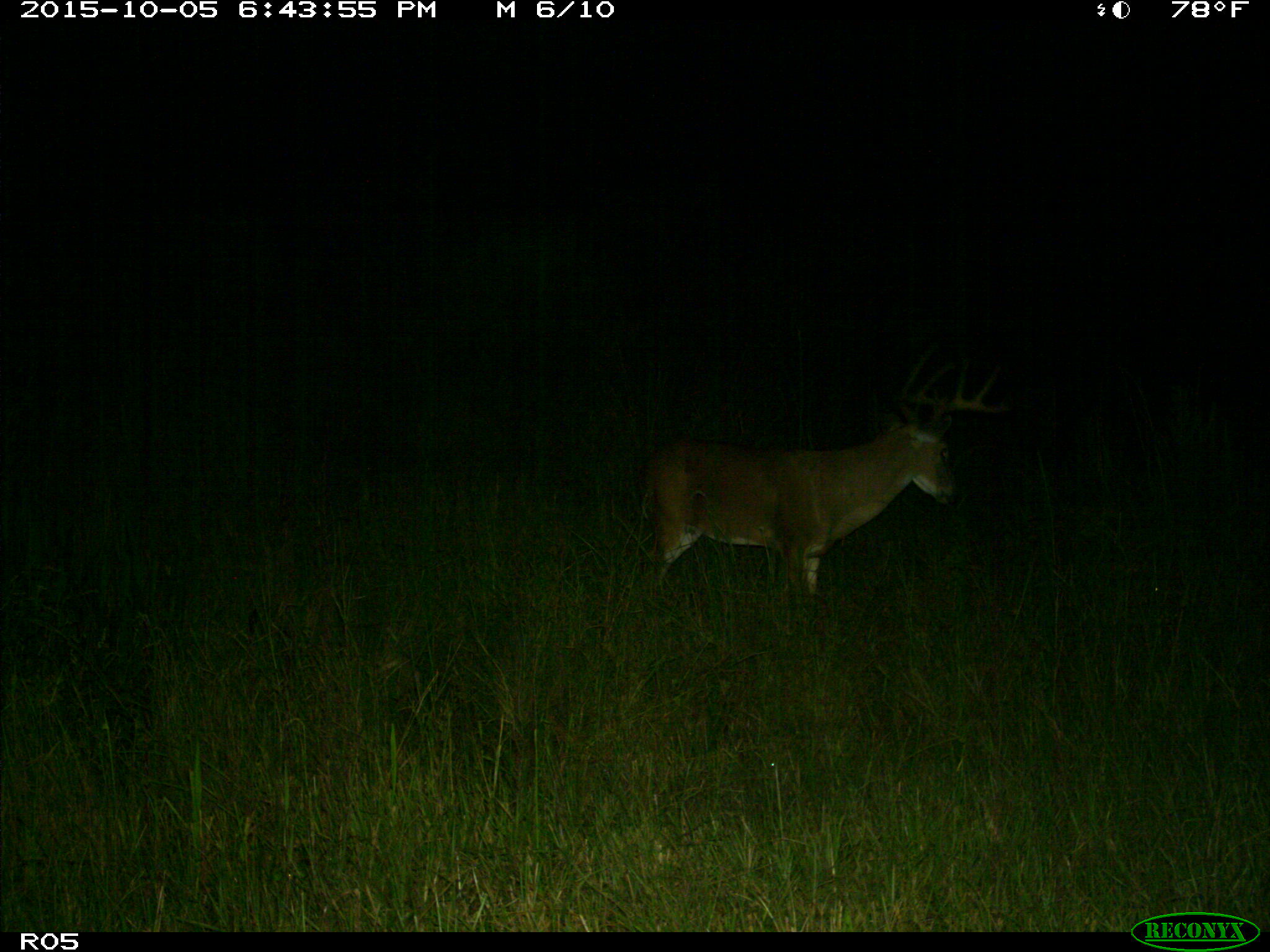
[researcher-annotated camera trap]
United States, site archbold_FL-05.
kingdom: Animalia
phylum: Chordata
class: Mammalia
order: Artiodactyla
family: Cervidae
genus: Odocoileus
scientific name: Odocoileus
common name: deer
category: unidentified deer